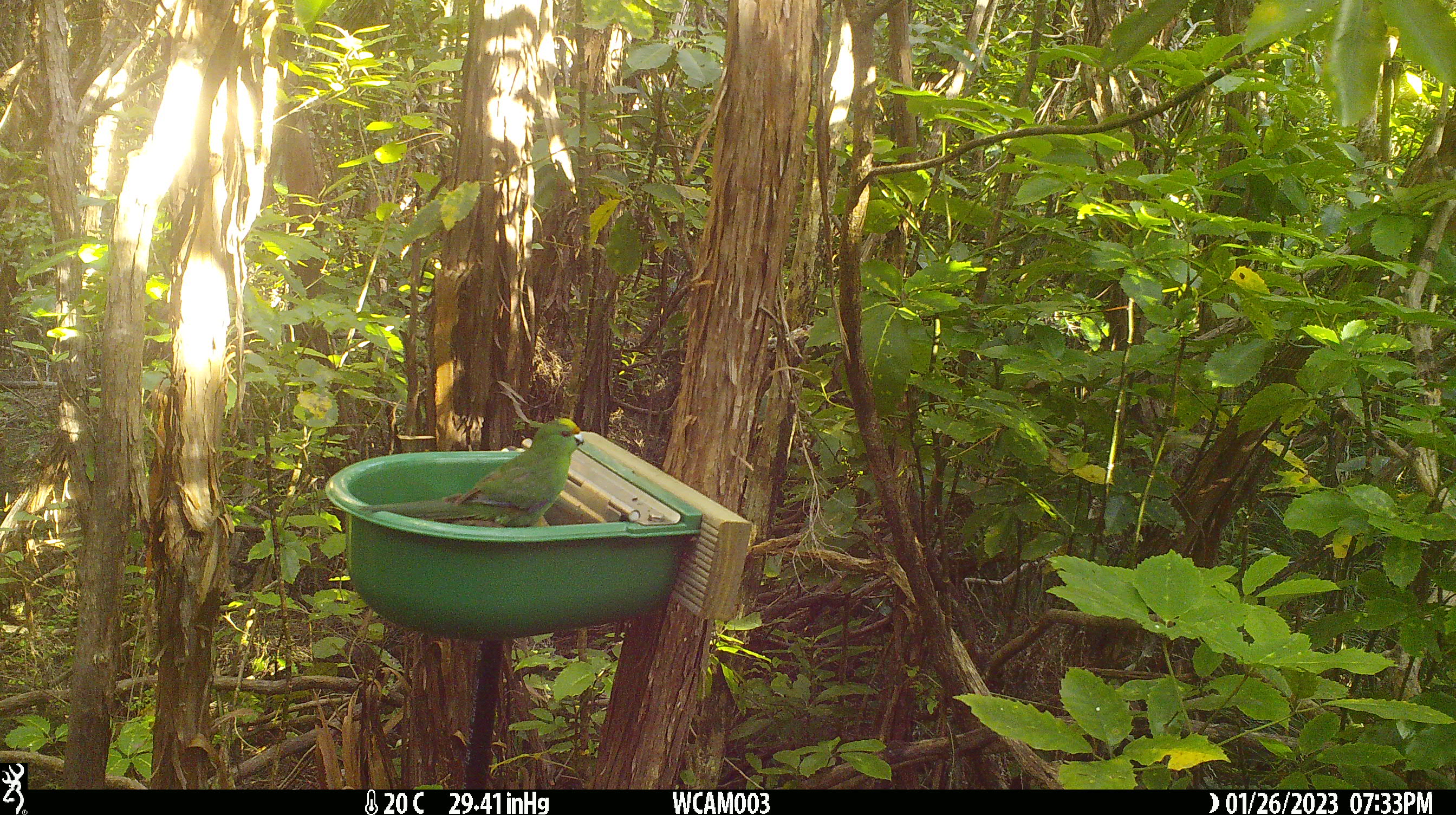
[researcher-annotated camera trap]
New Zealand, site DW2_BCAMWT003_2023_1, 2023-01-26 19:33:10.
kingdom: Animalia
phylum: Chordata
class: Aves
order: Psittaciformes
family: Psittaculidae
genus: Cyanoramphus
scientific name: Cyanoramphus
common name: parakeet